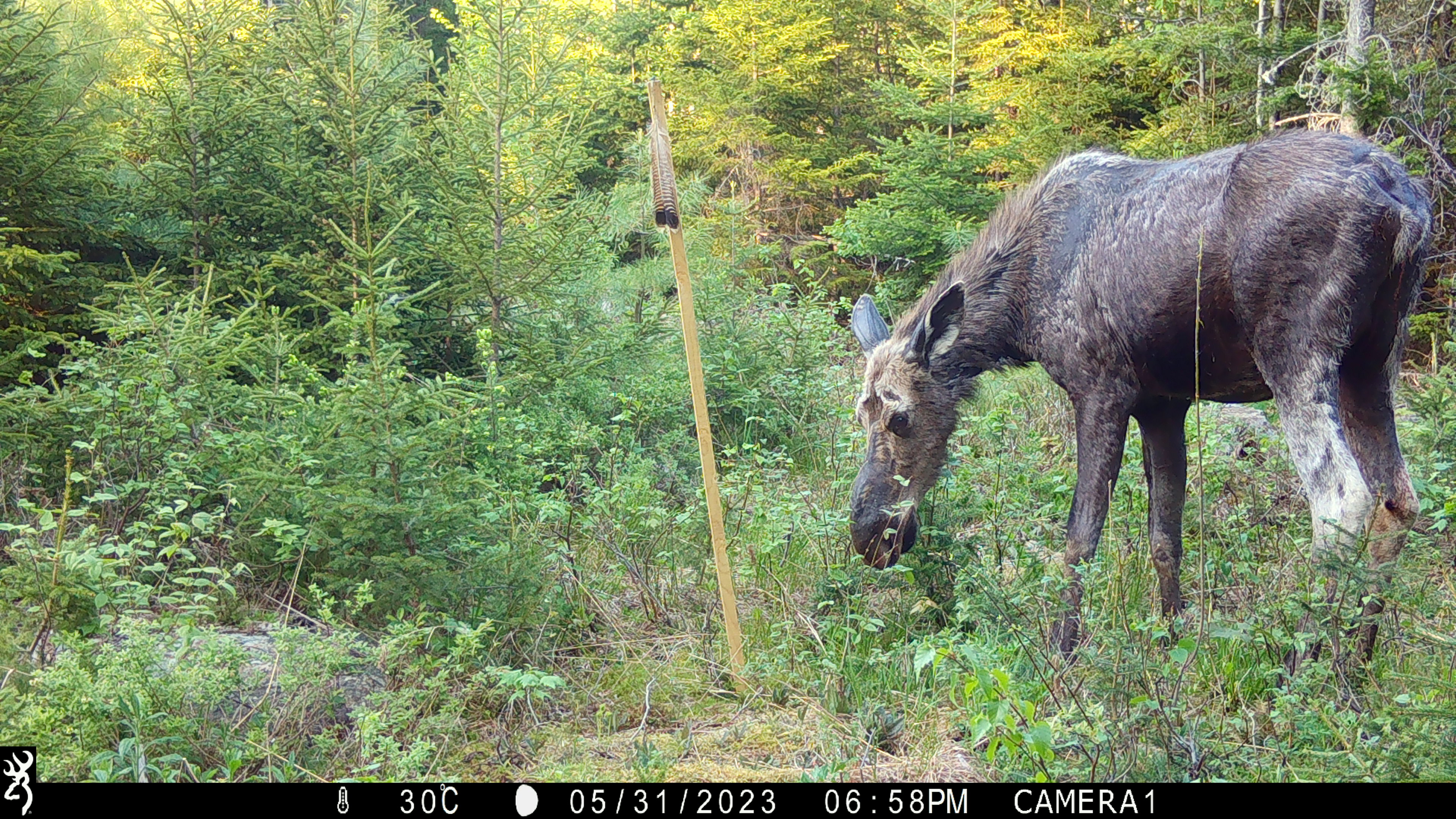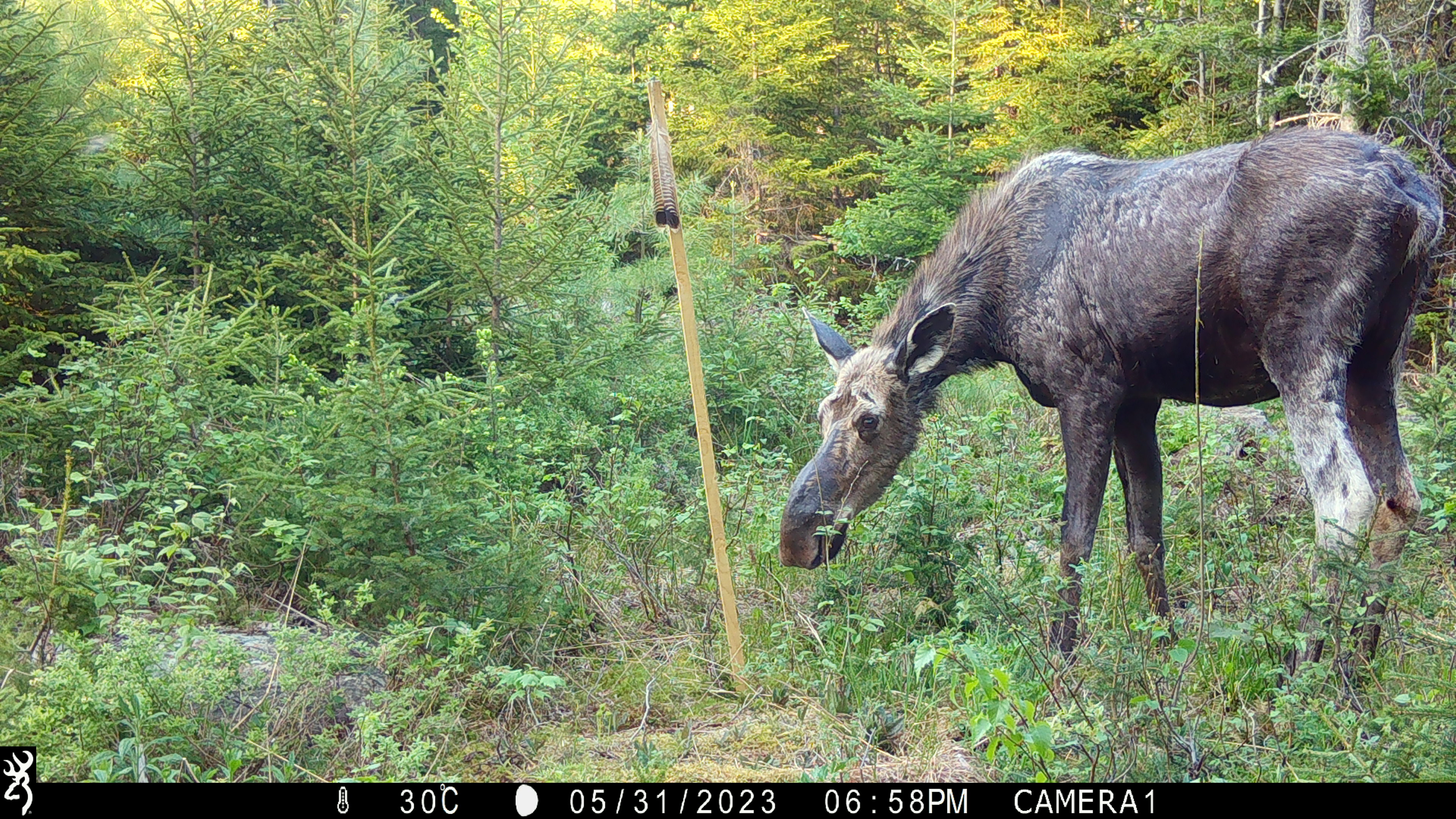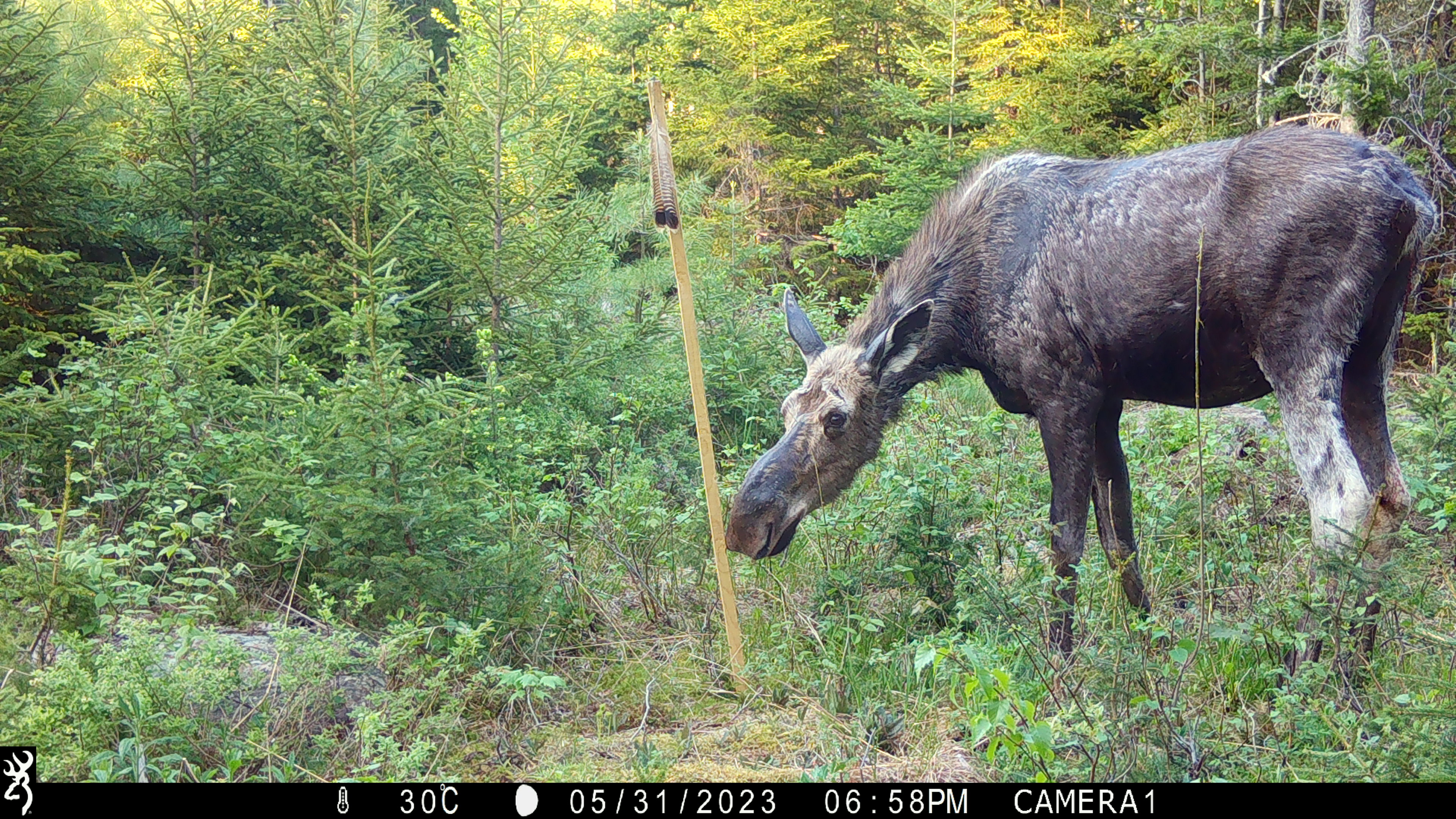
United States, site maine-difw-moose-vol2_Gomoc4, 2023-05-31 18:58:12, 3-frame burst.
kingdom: Animalia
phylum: Chordata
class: Mammalia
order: Artiodactyla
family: Cervidae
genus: Alces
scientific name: Alces alces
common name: moose